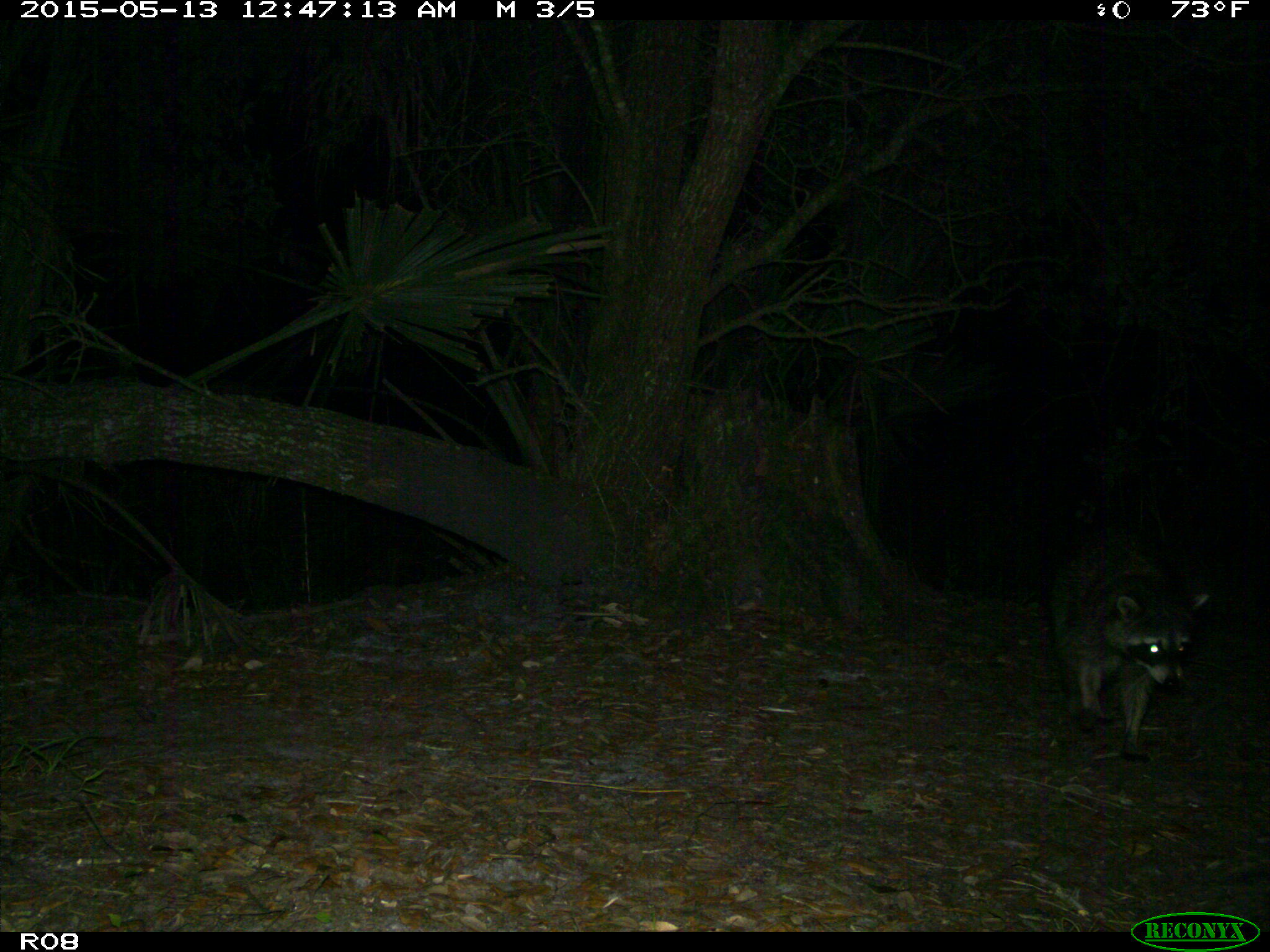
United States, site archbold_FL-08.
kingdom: Animalia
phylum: Chordata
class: Mammalia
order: Carnivora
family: Procyonidae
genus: Procyon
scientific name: Procyon lotor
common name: common raccoon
Procyon lotor (common raccoon).